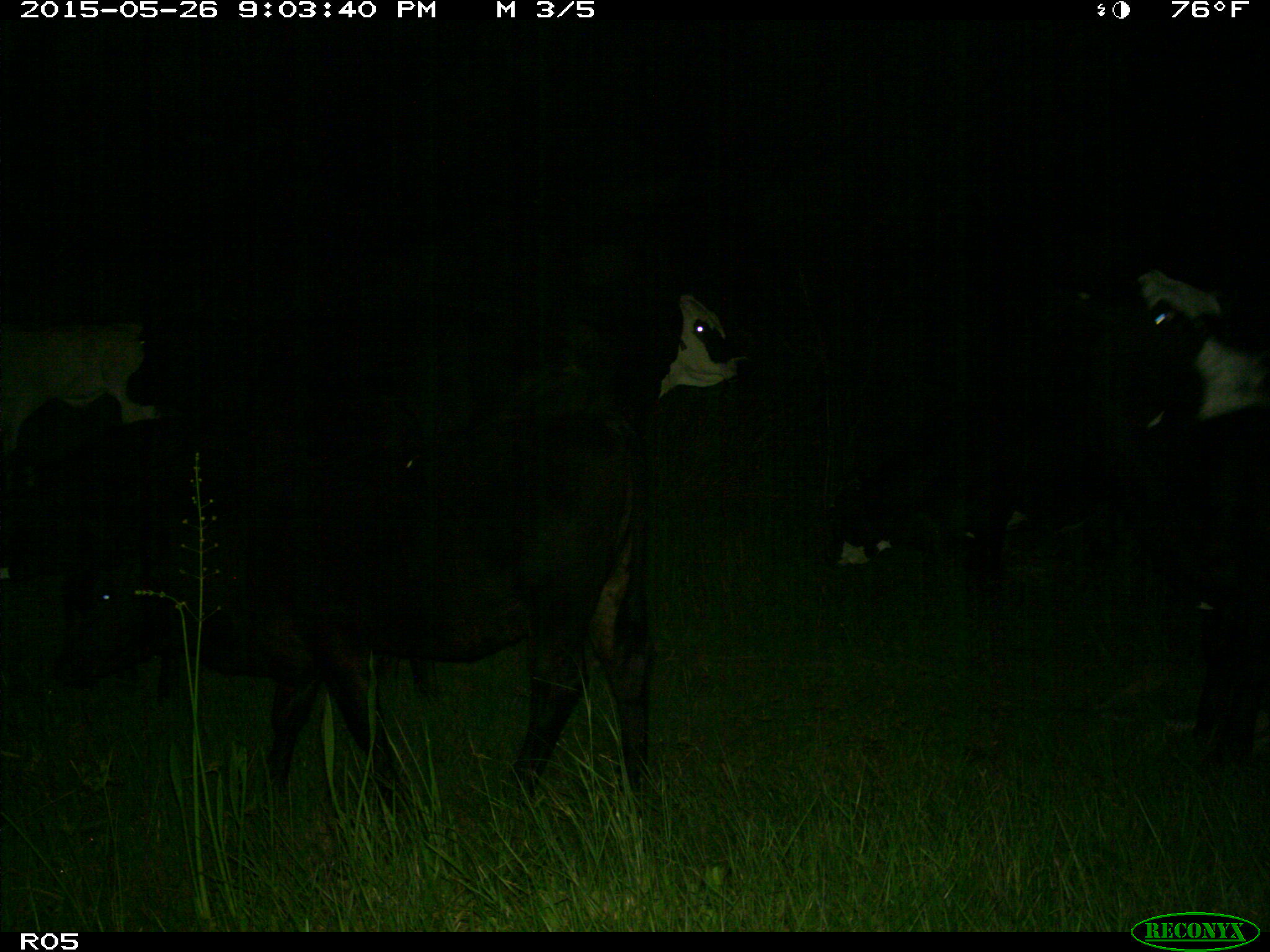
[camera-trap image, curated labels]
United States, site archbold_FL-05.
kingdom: Animalia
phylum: Chordata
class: Mammalia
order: Artiodactyla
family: Bovidae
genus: Bos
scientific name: Bos taurus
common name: domestic cow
Bos taurus (domestic cow).